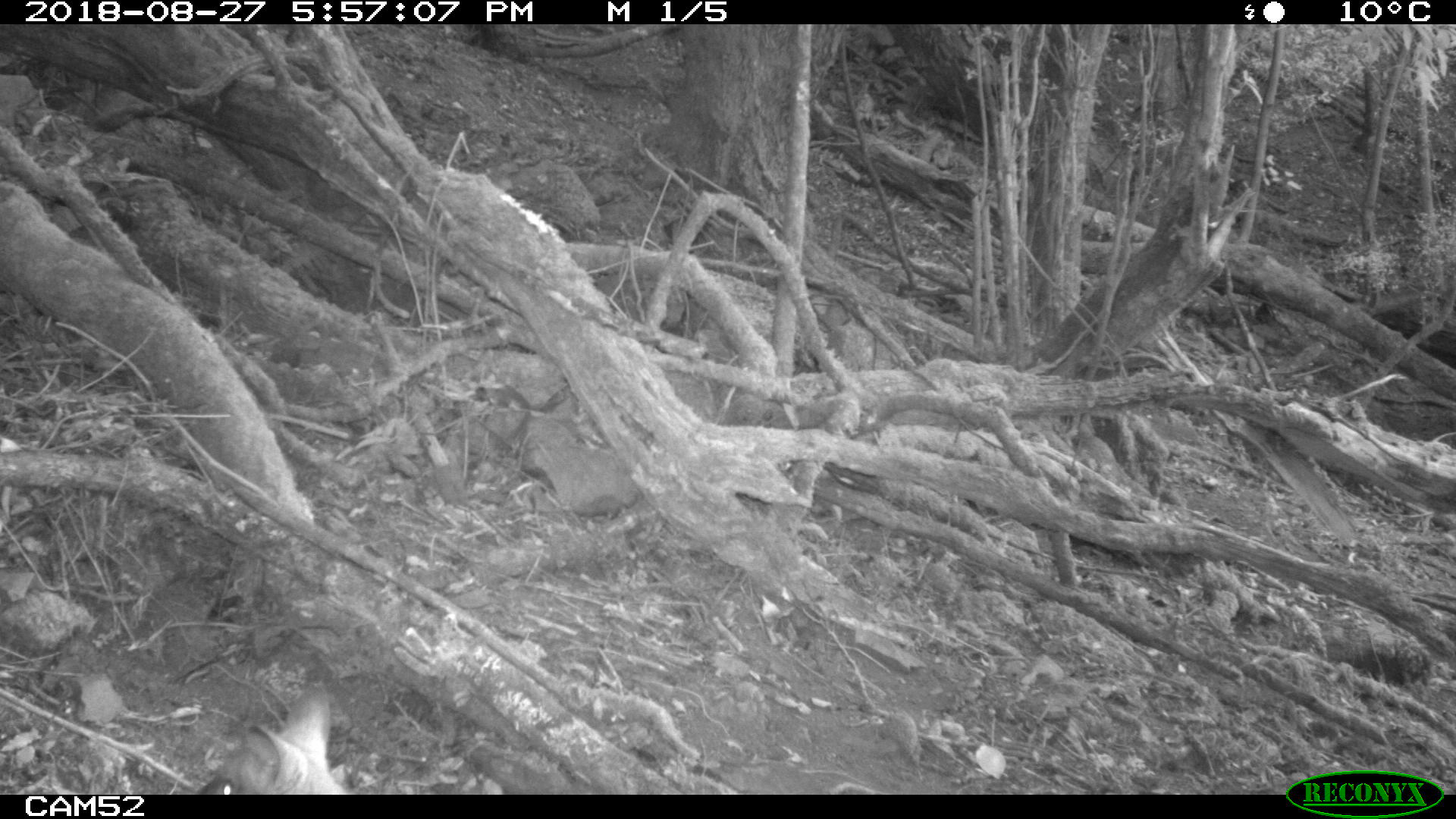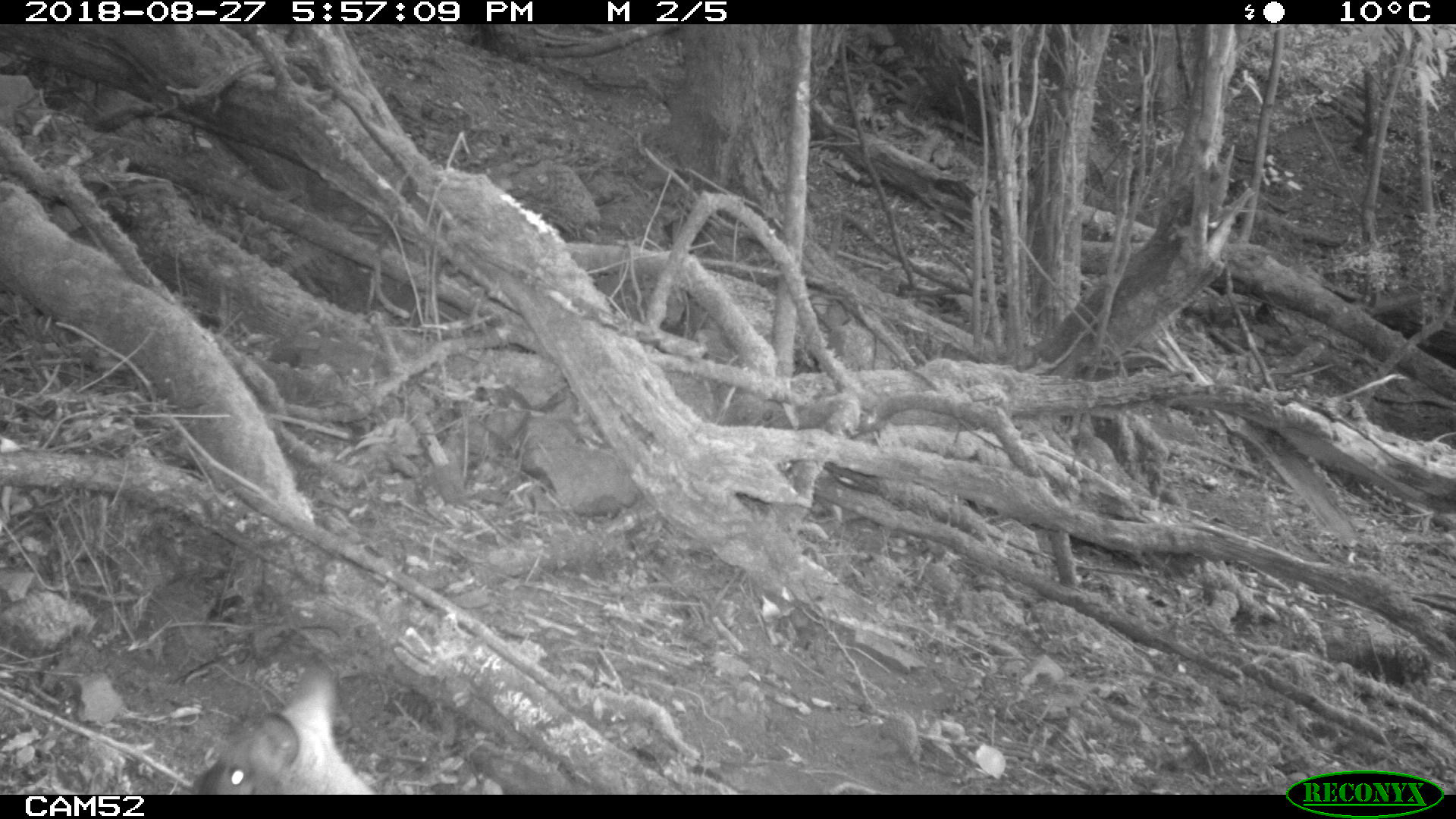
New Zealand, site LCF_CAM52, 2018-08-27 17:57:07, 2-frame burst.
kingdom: Animalia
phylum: Chordata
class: Mammalia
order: Diprotodontia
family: Macropodidae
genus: Notamacropus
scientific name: Notamacropus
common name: wallaby